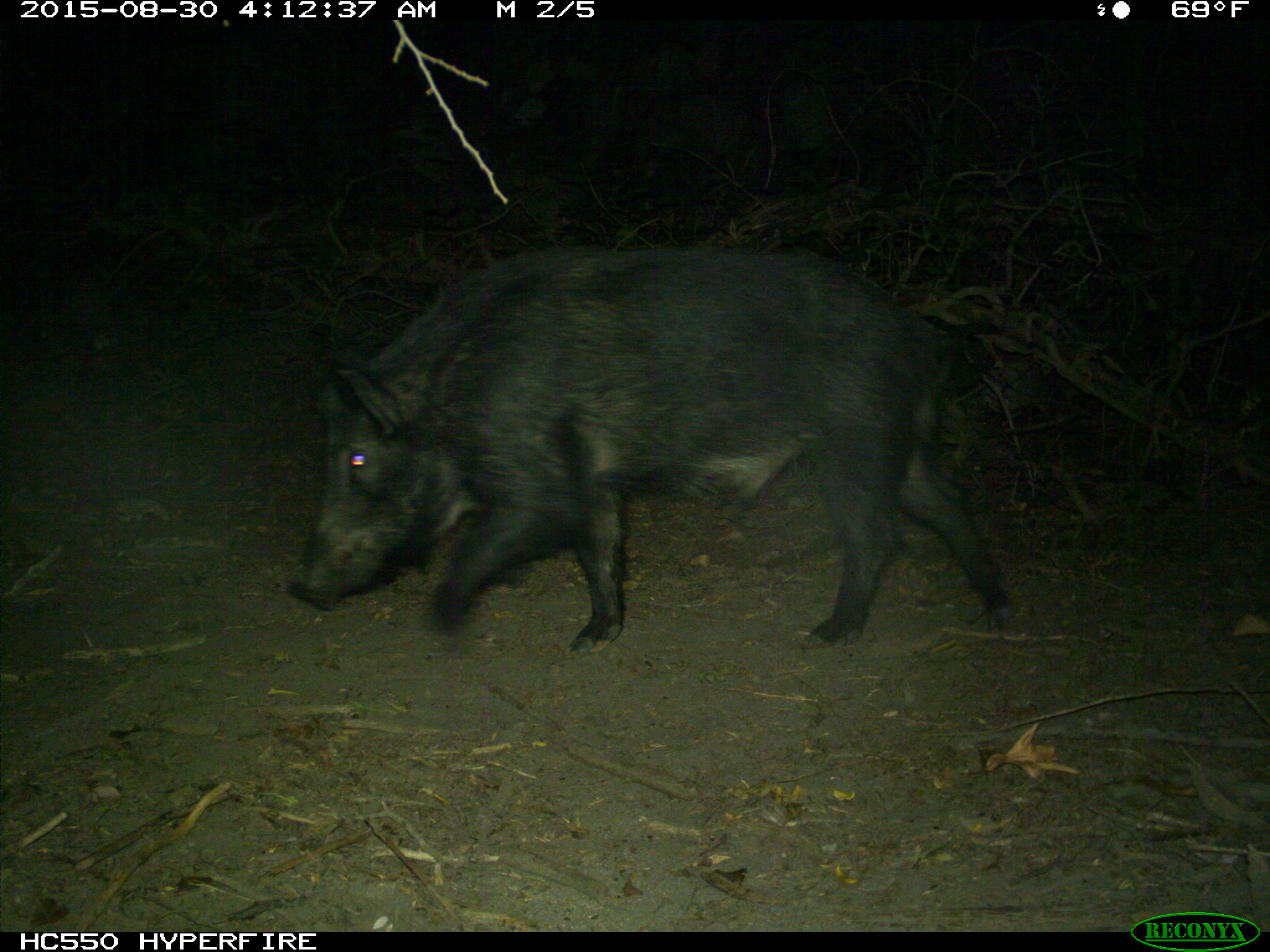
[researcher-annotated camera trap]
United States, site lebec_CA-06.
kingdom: Animalia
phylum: Chordata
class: Mammalia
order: Artiodactyla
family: Suidae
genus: Sus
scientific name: Sus scrofa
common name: wild boar